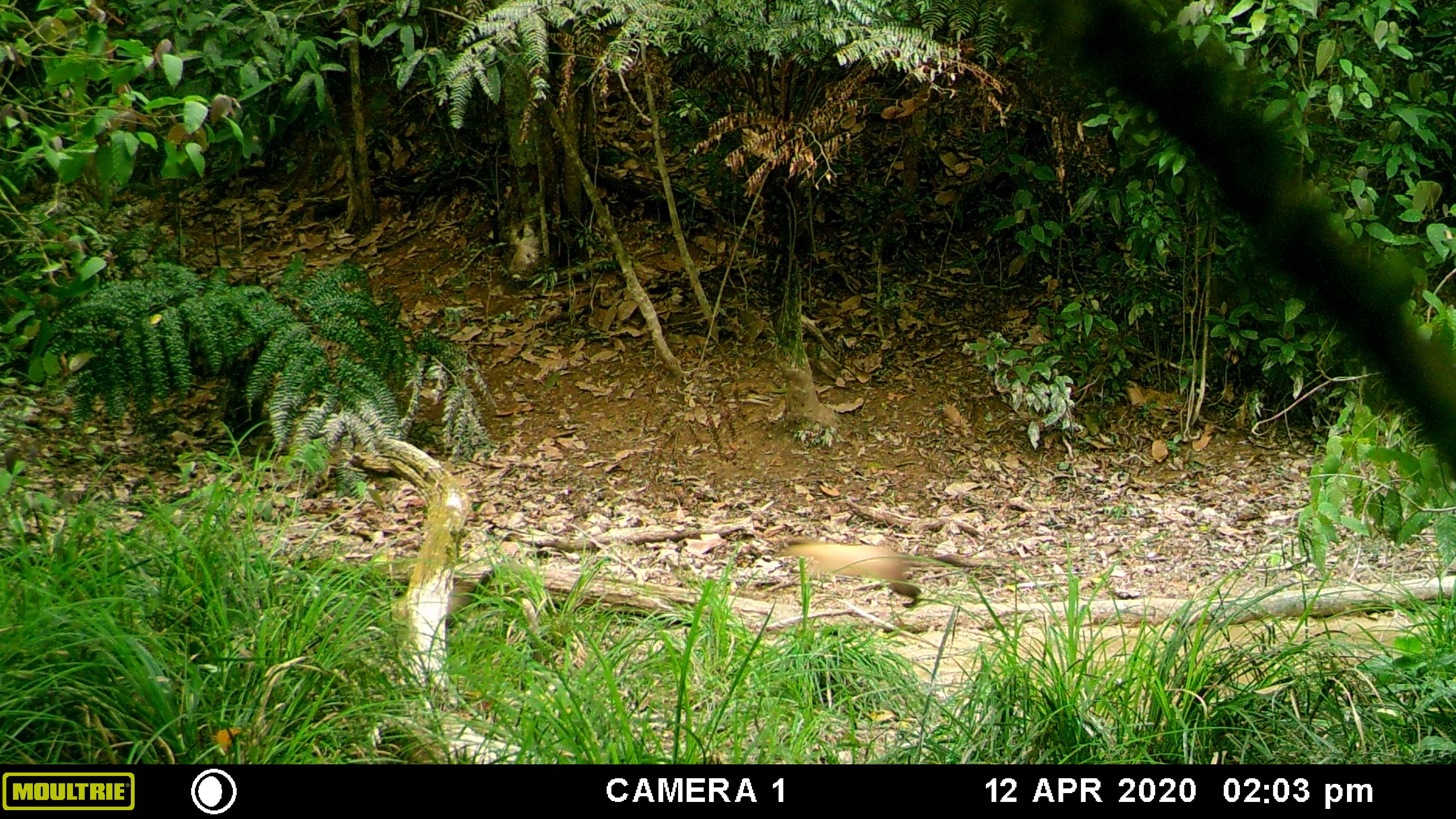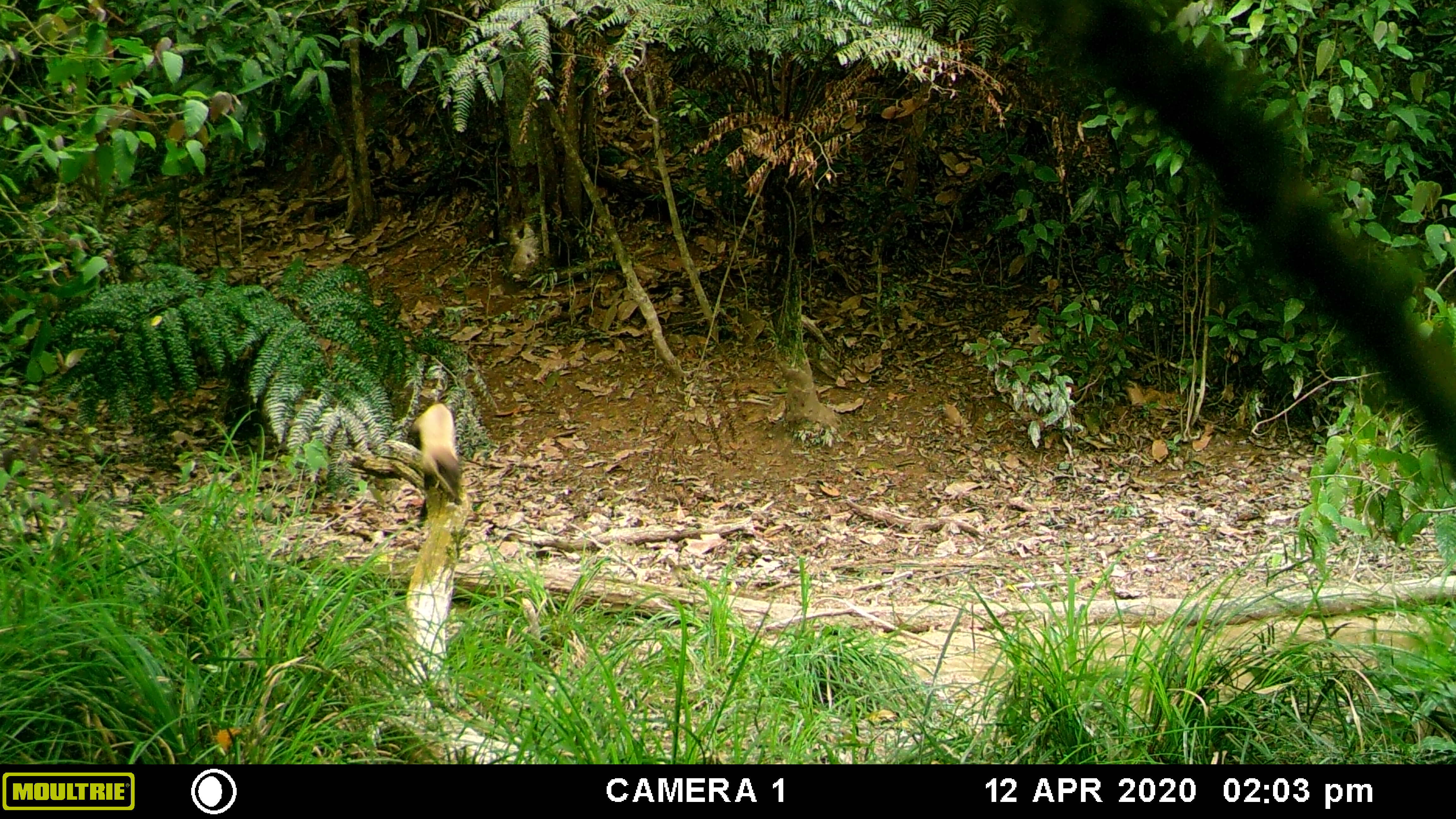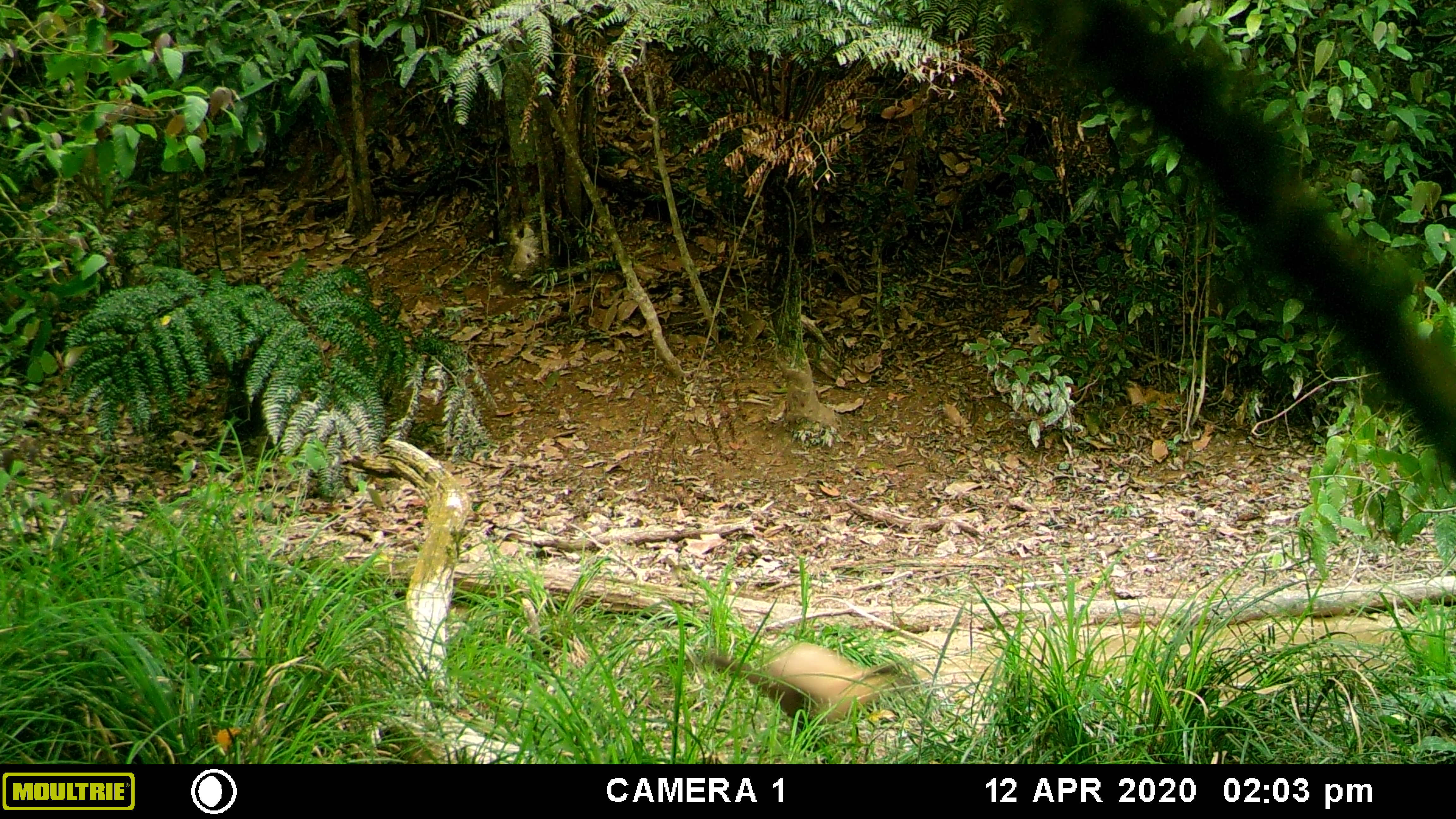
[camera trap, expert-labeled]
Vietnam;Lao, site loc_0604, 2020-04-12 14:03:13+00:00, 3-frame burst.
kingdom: Animalia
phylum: Chordata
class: Mammalia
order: Carnivora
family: Mustelidae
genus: Martes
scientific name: Martes flavigula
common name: yellow-throated marten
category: yellow throated marten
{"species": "yellow throated marten (yellow-throated marten) (Martes flavigula)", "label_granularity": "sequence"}